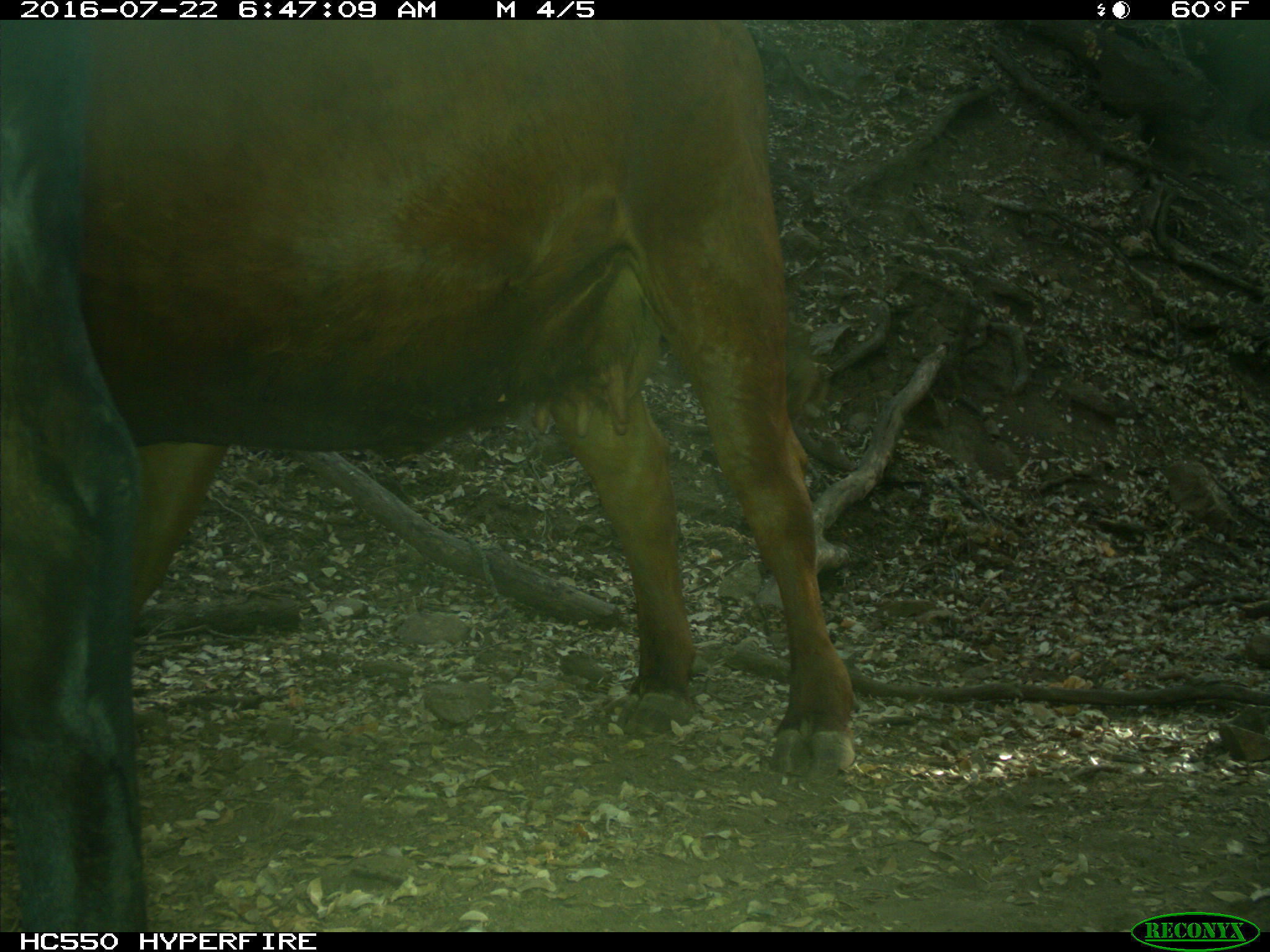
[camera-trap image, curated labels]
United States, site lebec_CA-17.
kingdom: Animalia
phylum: Chordata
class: Mammalia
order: Artiodactyla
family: Bovidae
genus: Bos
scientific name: Bos taurus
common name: domestic cow